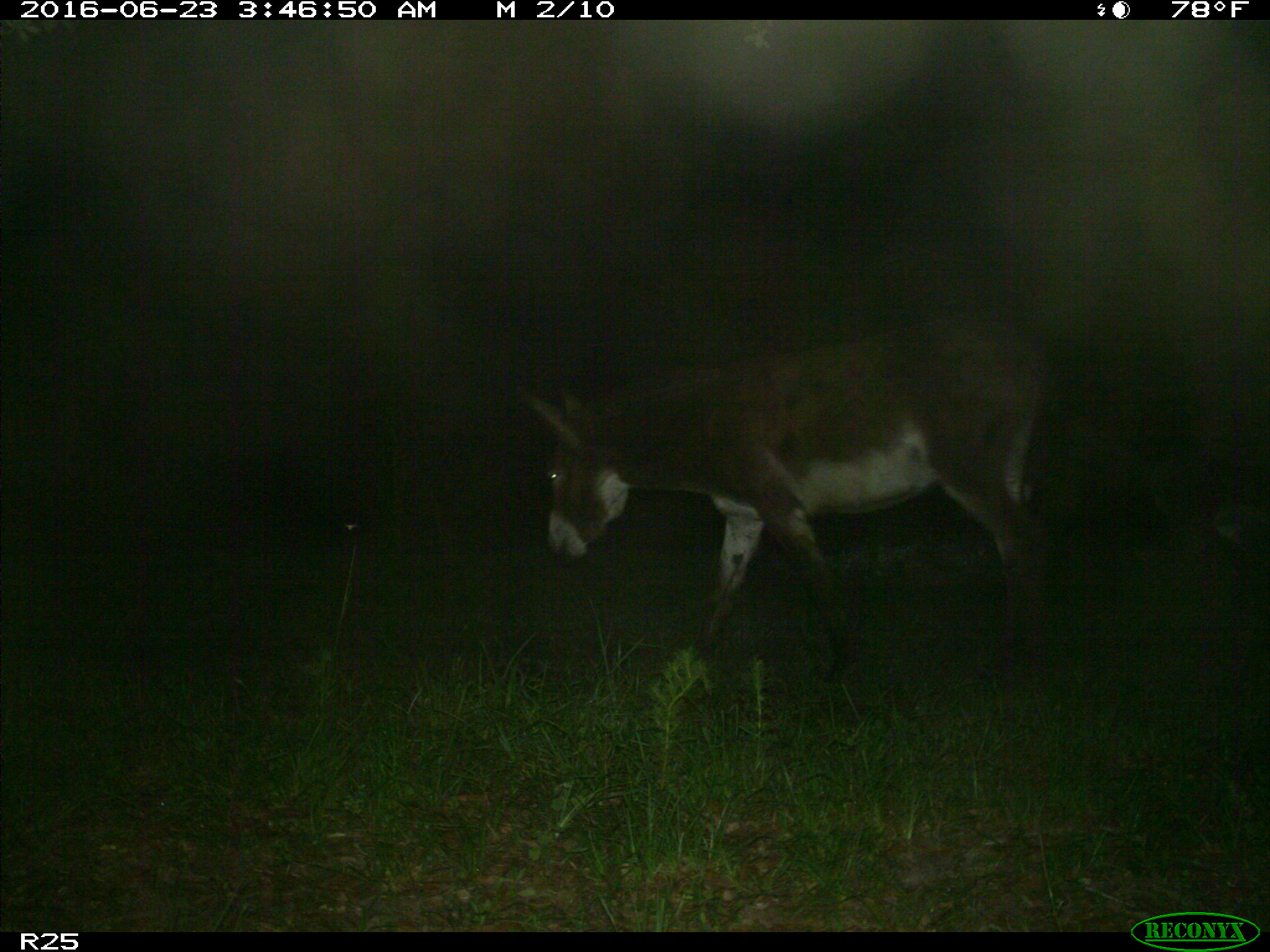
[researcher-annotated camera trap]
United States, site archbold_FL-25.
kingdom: Animalia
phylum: Chordata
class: Mammalia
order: Artiodactyla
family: Bovidae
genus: Bos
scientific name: Bos taurus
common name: domestic cow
Bos taurus (domestic cow).